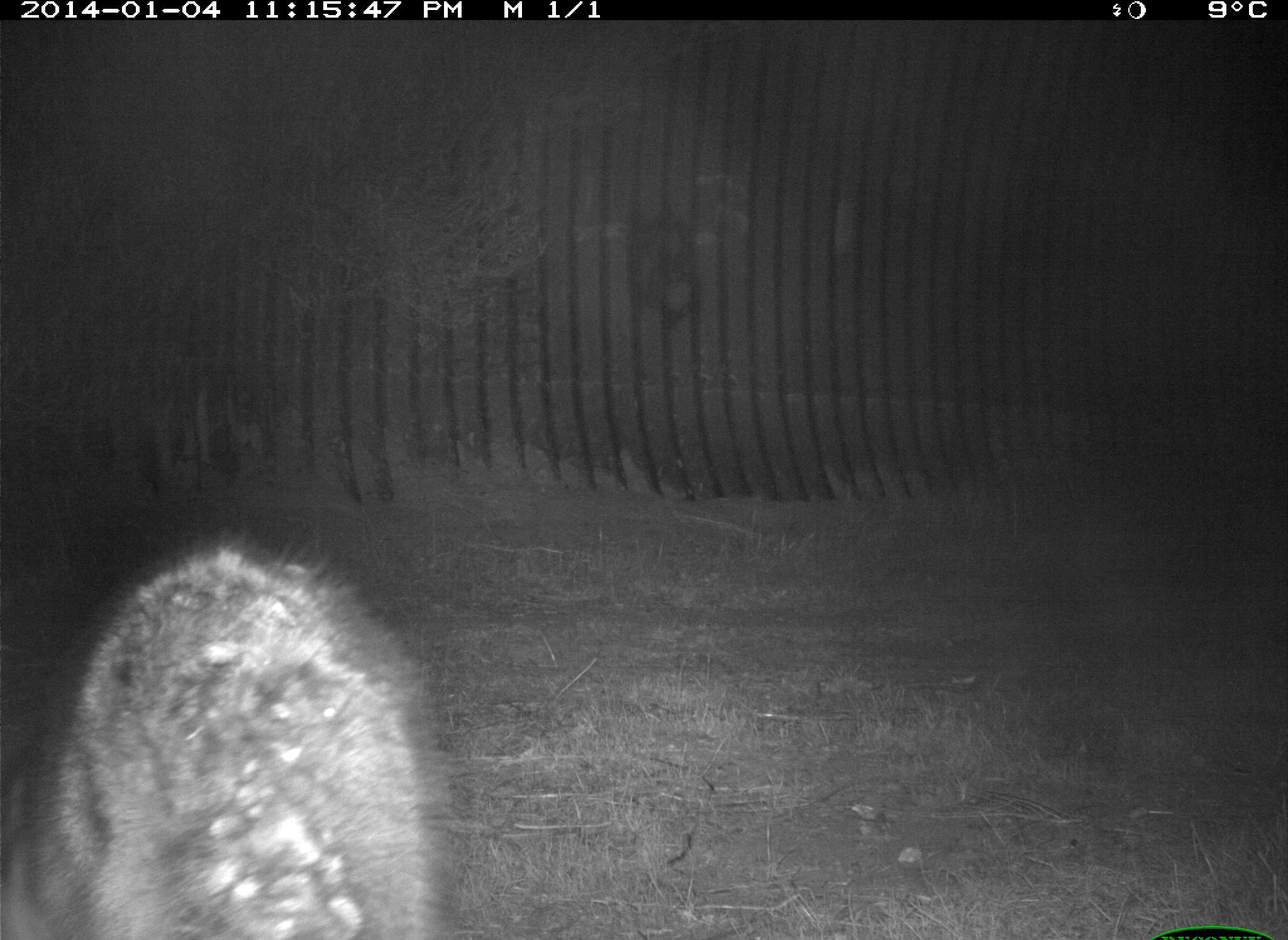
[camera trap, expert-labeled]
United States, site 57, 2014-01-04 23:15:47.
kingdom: Animalia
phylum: Chordata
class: Mammalia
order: Carnivora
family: Procyonidae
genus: Procyon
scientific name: Procyon lotor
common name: raccoon